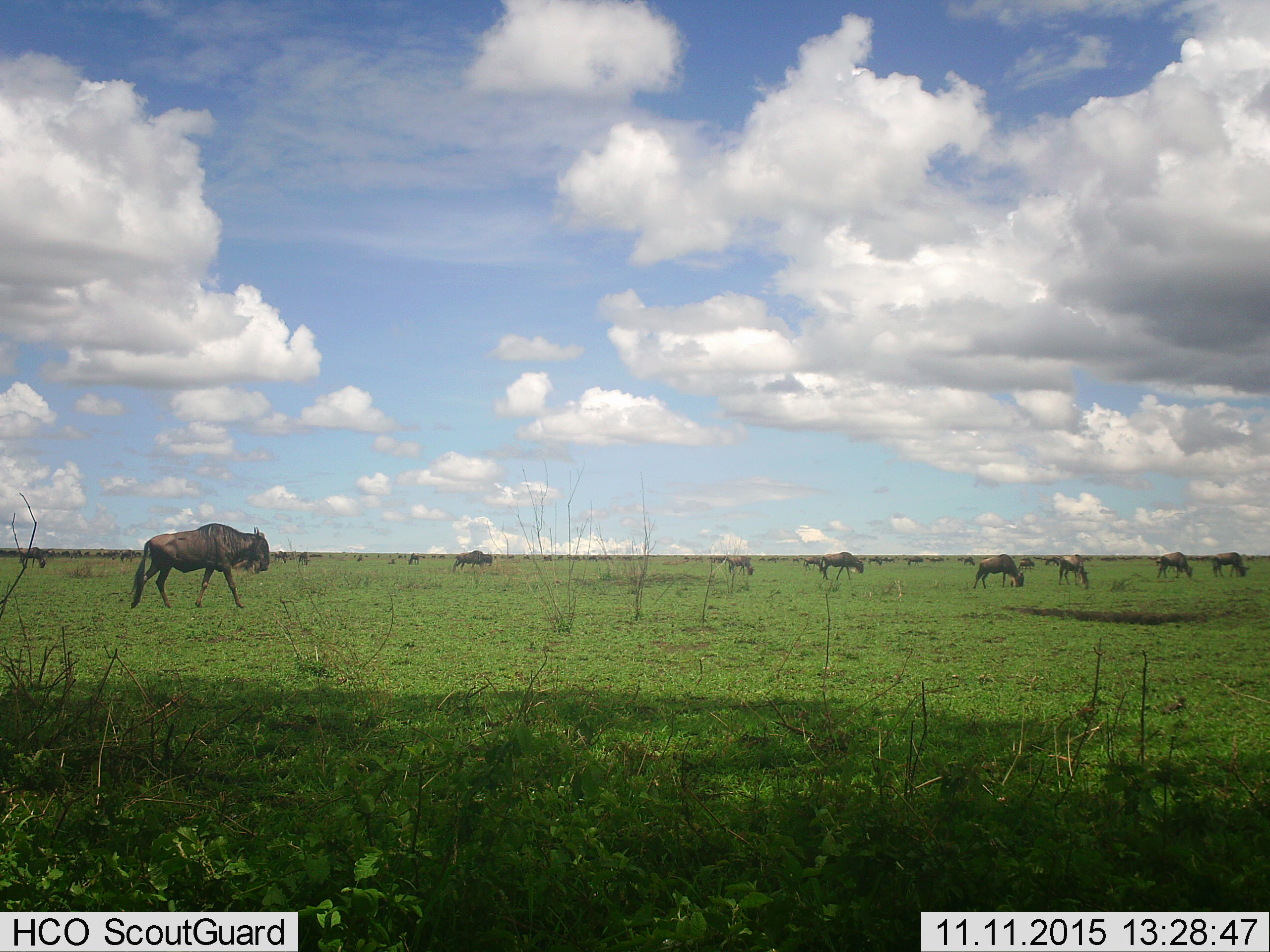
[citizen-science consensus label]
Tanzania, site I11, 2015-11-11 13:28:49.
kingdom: Animalia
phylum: Chordata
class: Mammalia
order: Artiodactyla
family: Bovidae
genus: Connochaetes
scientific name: Connochaetes taurinus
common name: blue wildebeest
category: wildebeest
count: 11-50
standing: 89%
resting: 11%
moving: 78%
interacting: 33%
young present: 22%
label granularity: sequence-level